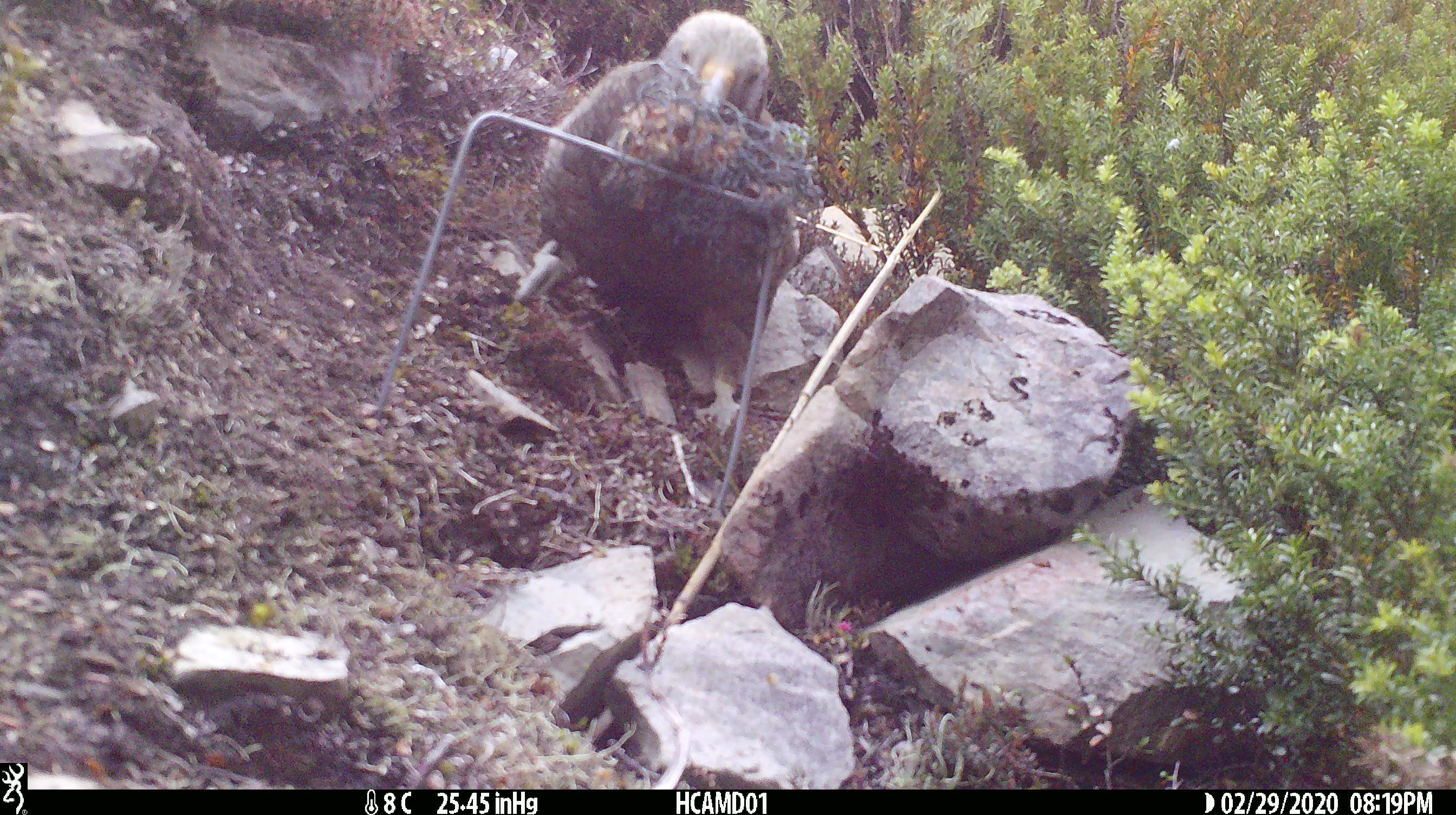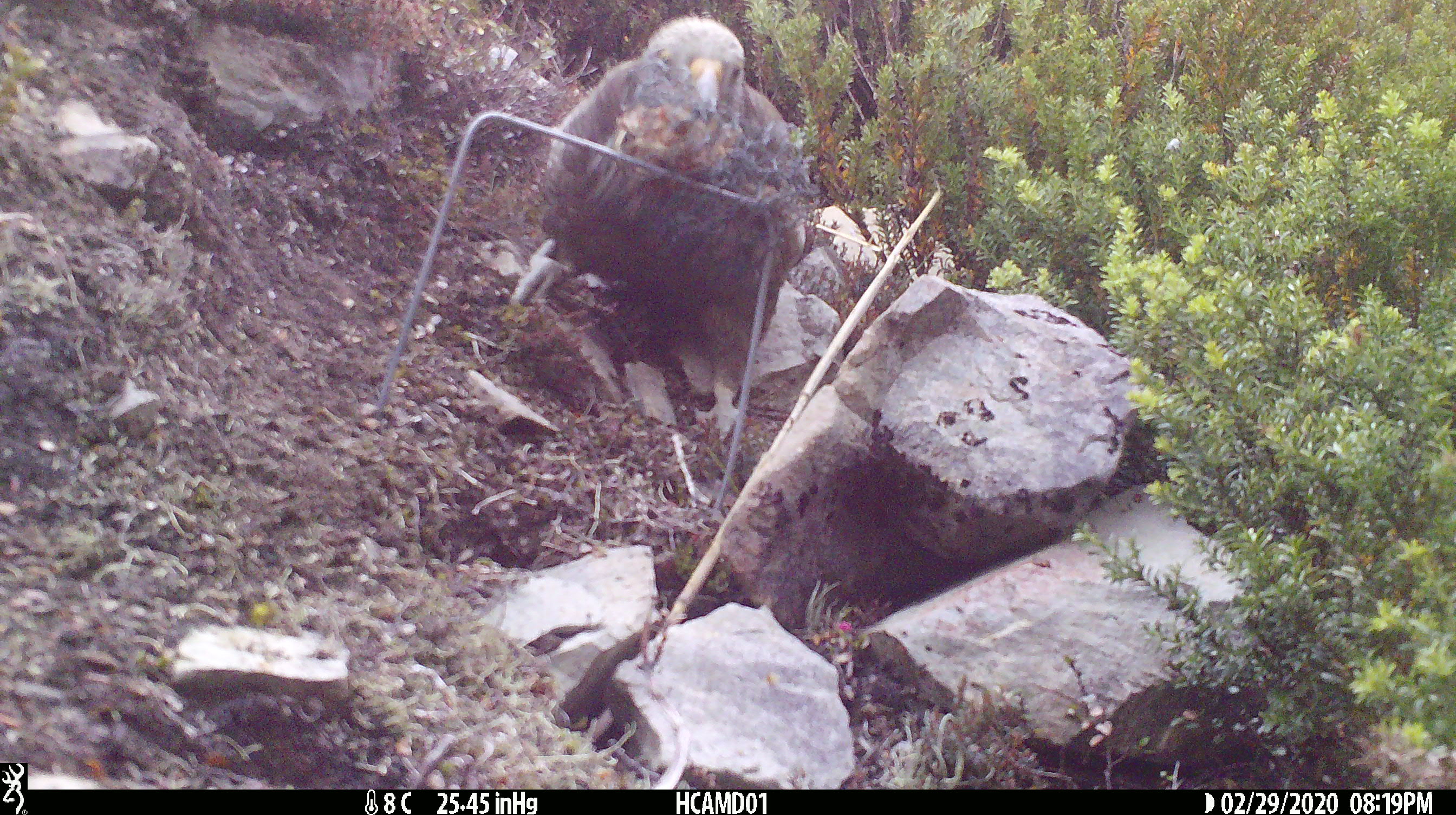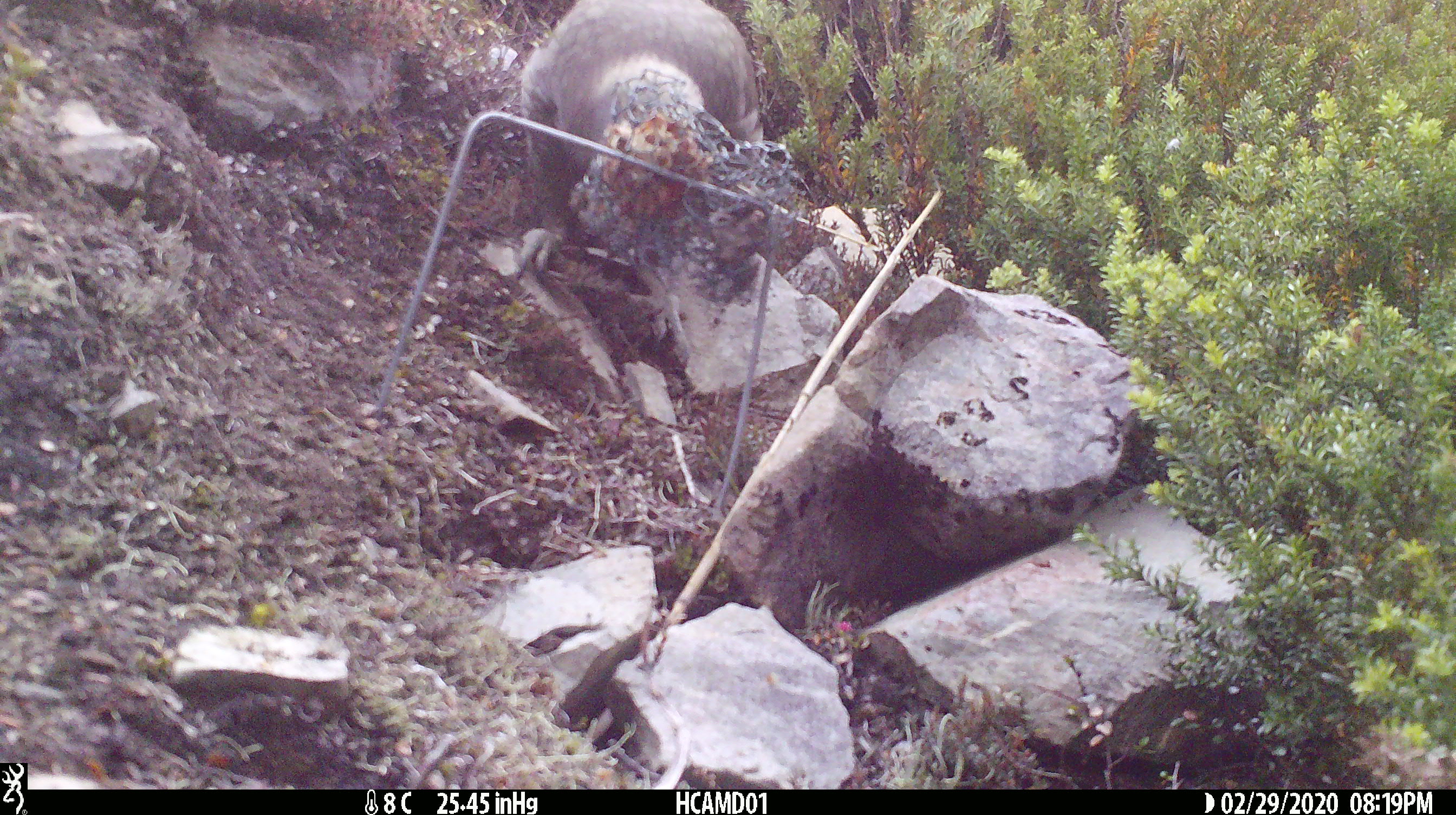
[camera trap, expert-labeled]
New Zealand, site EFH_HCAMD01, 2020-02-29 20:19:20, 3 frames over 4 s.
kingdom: Animalia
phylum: Chordata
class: Aves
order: Psittaciformes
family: Strigopidae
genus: Nestor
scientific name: Nestor notabilis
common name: kea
Kea (Nestor notabilis).